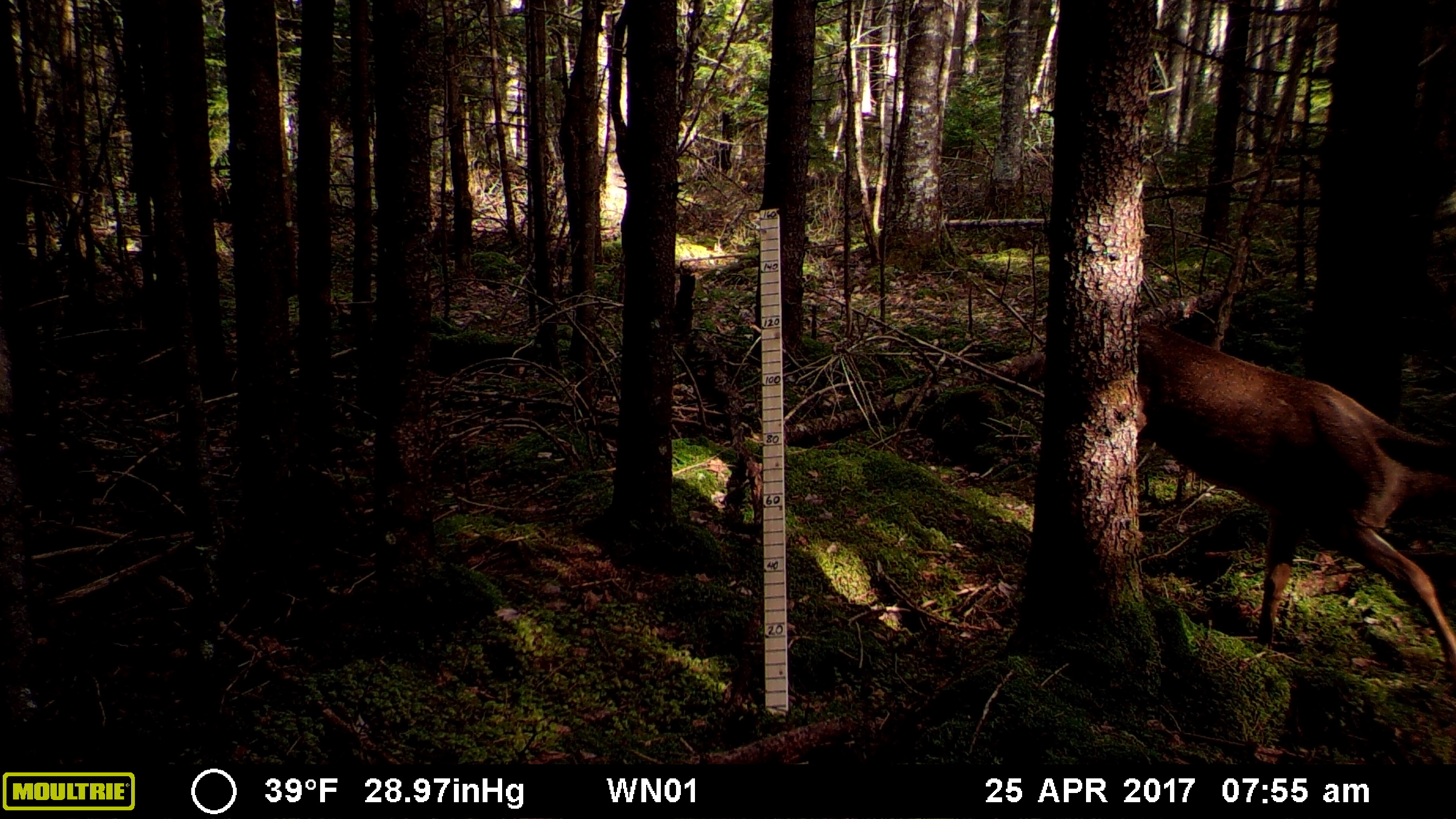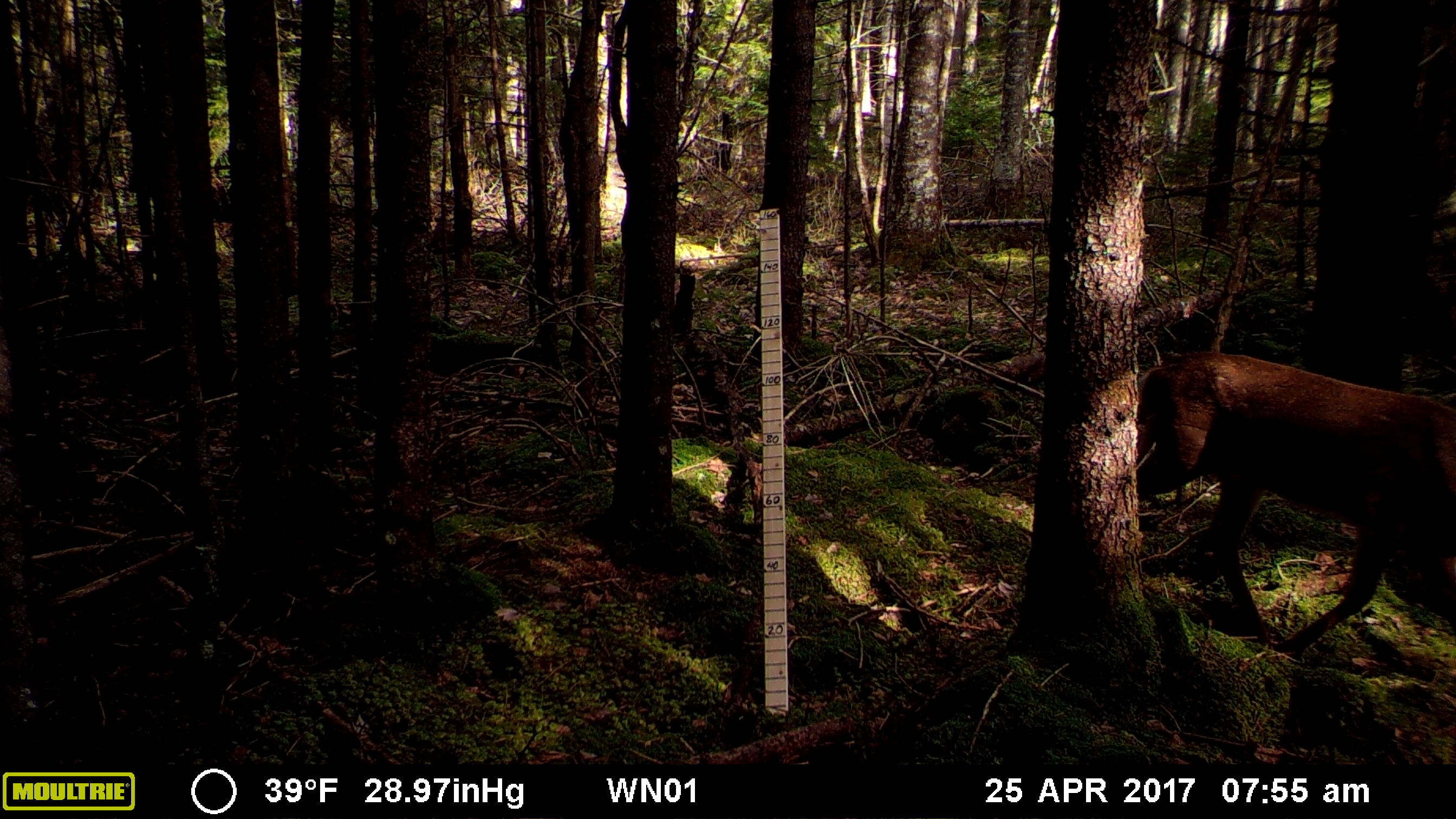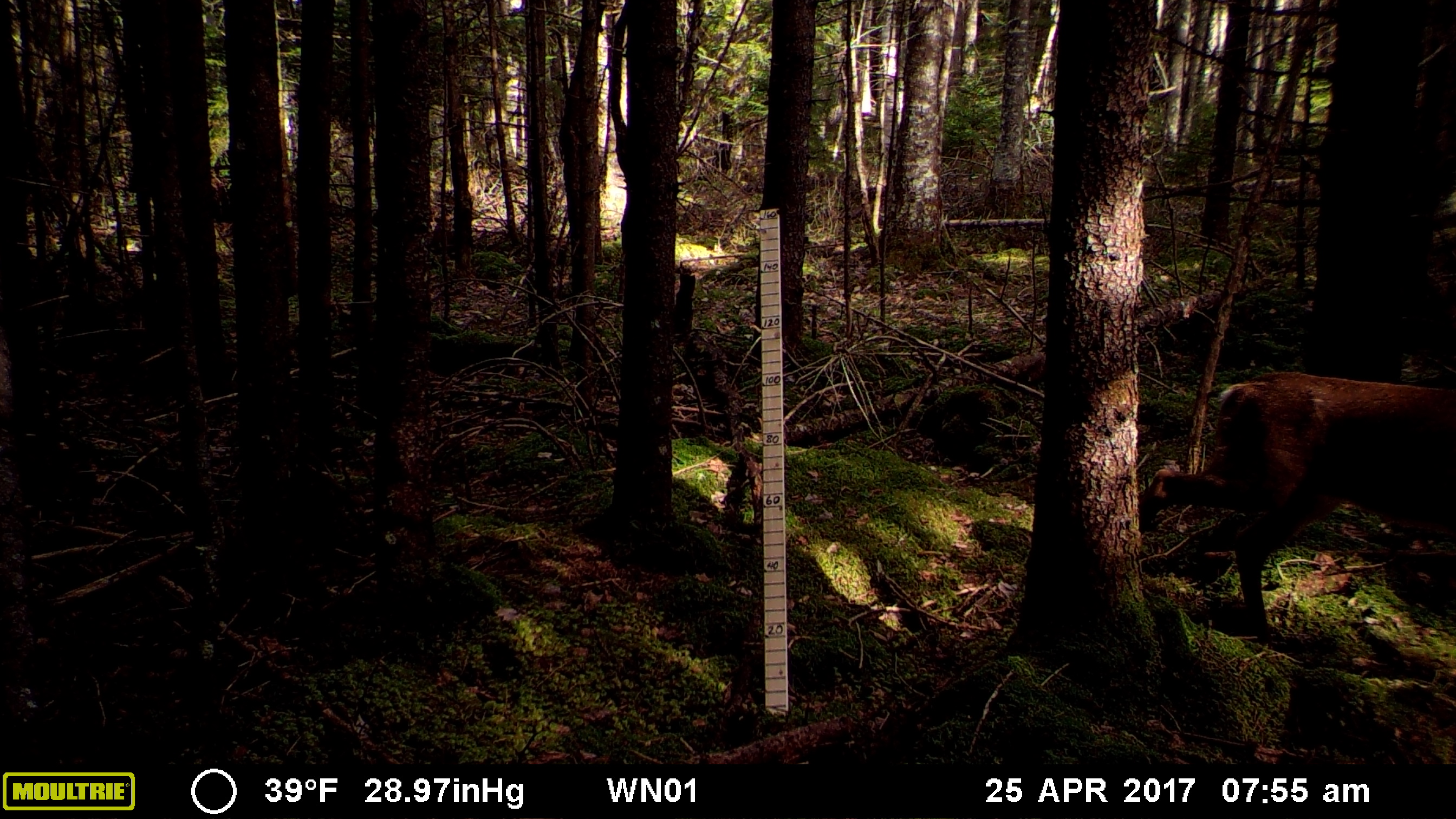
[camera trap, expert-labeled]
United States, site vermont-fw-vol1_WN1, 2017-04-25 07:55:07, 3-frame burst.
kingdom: Animalia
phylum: Chordata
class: Mammalia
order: Artiodactyla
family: Cervidae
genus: Odocoileus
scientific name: Odocoileus virginianus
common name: white-tailed deer